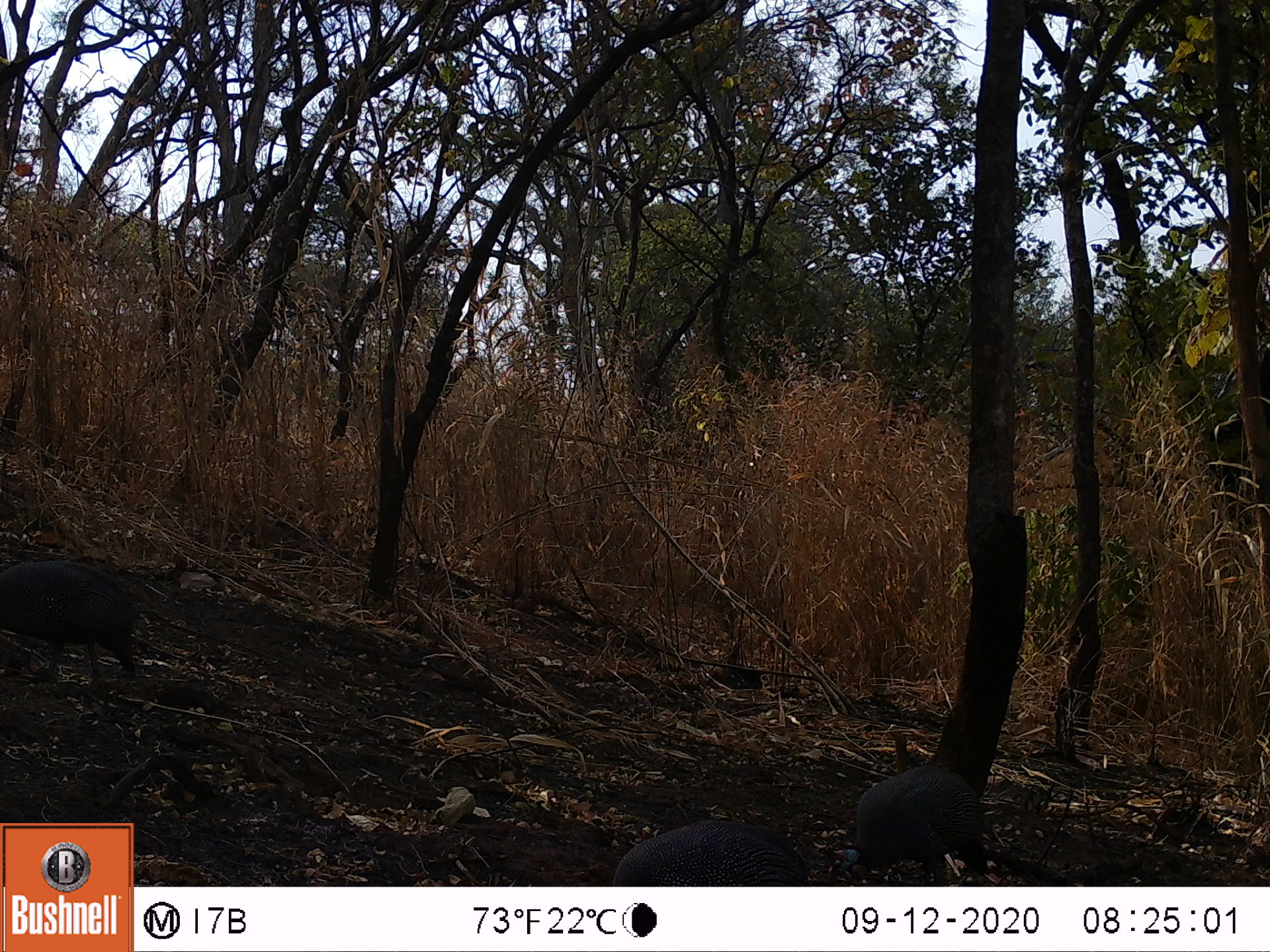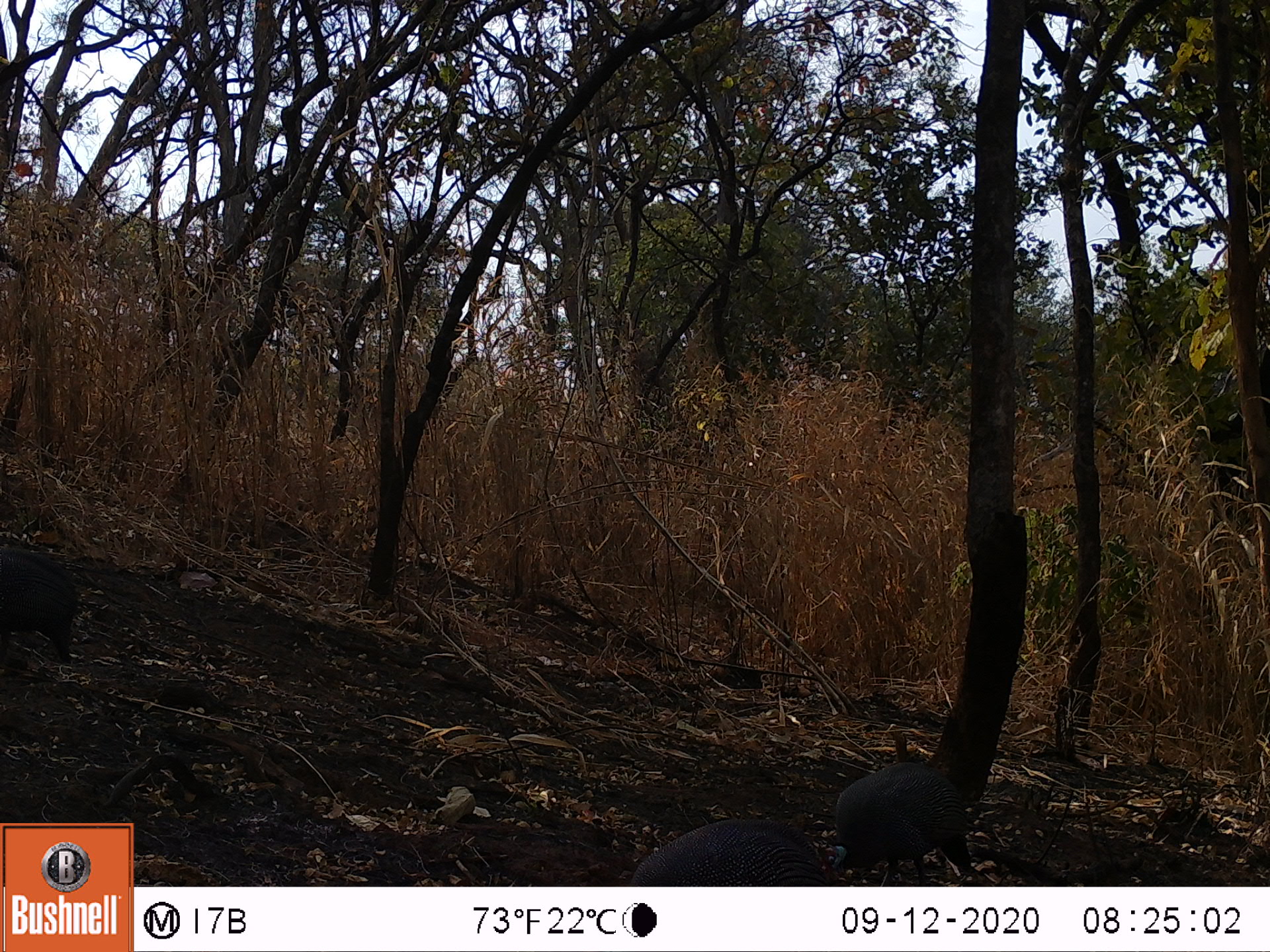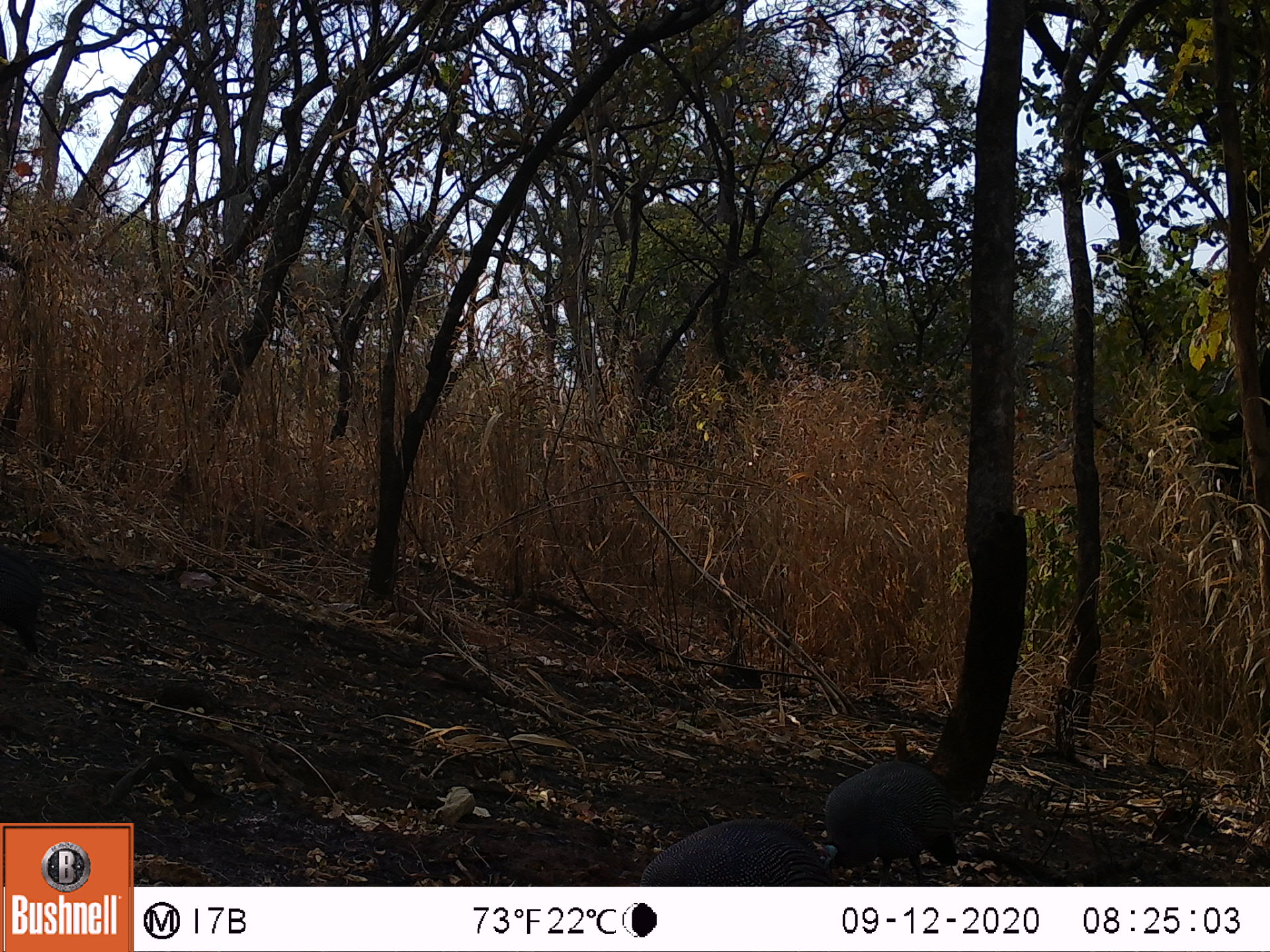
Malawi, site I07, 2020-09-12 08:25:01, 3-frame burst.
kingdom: Animalia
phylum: Chordata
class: Aves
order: Galliformes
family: Numididae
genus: Numida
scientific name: Numida meleagris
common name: helmeted guineafowl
Helmeted guineafowl (Numida meleagris), count 3.